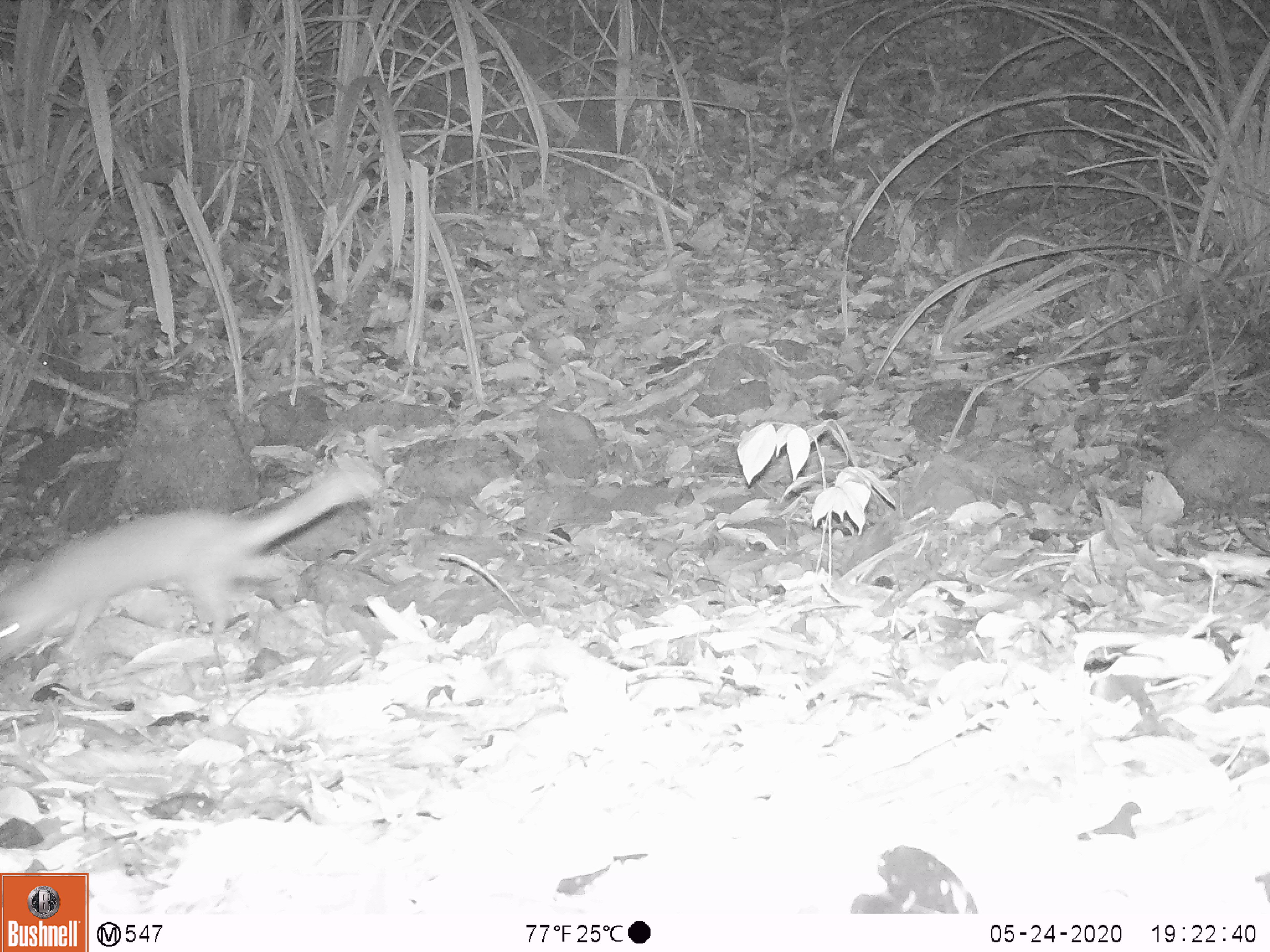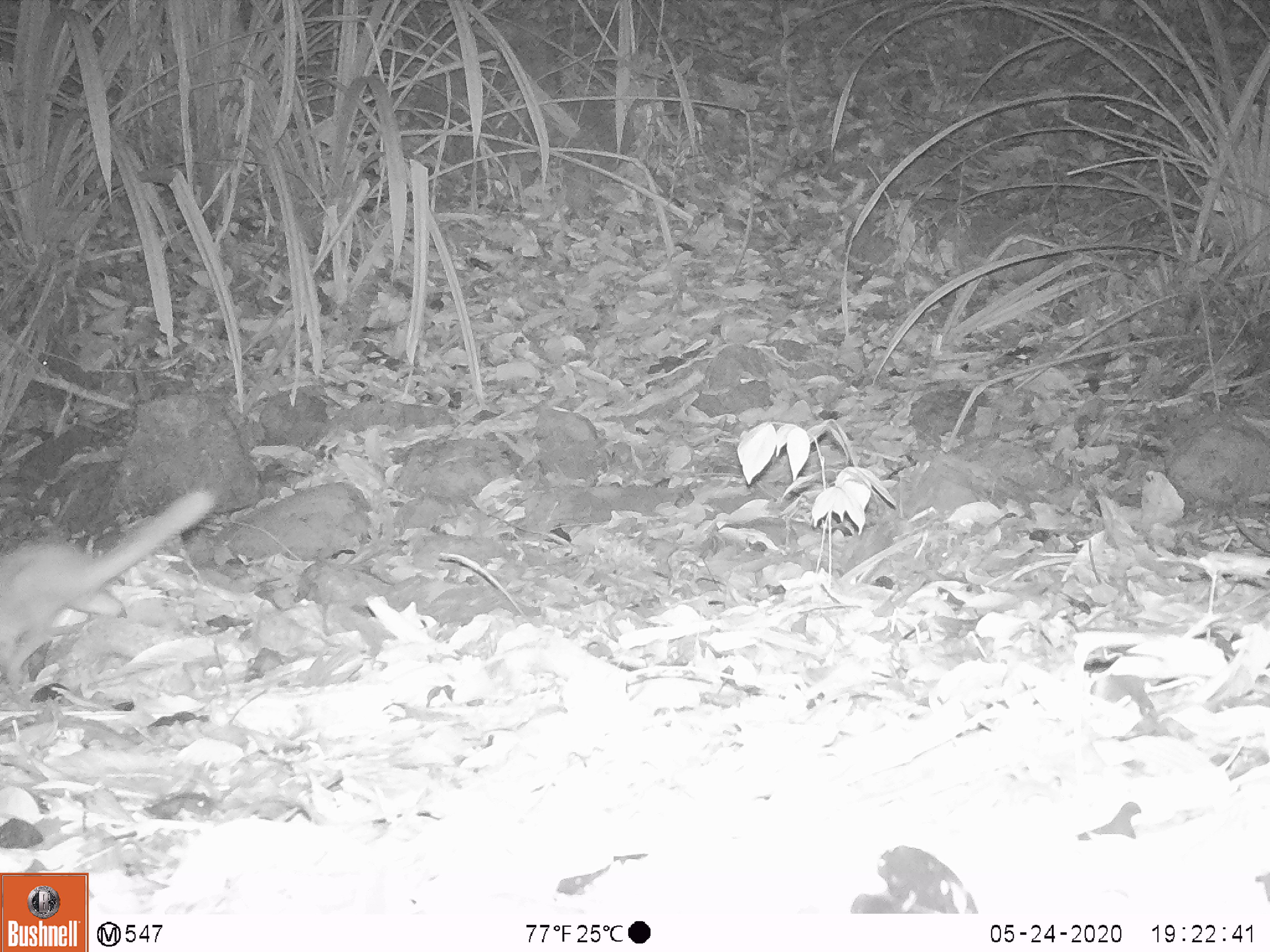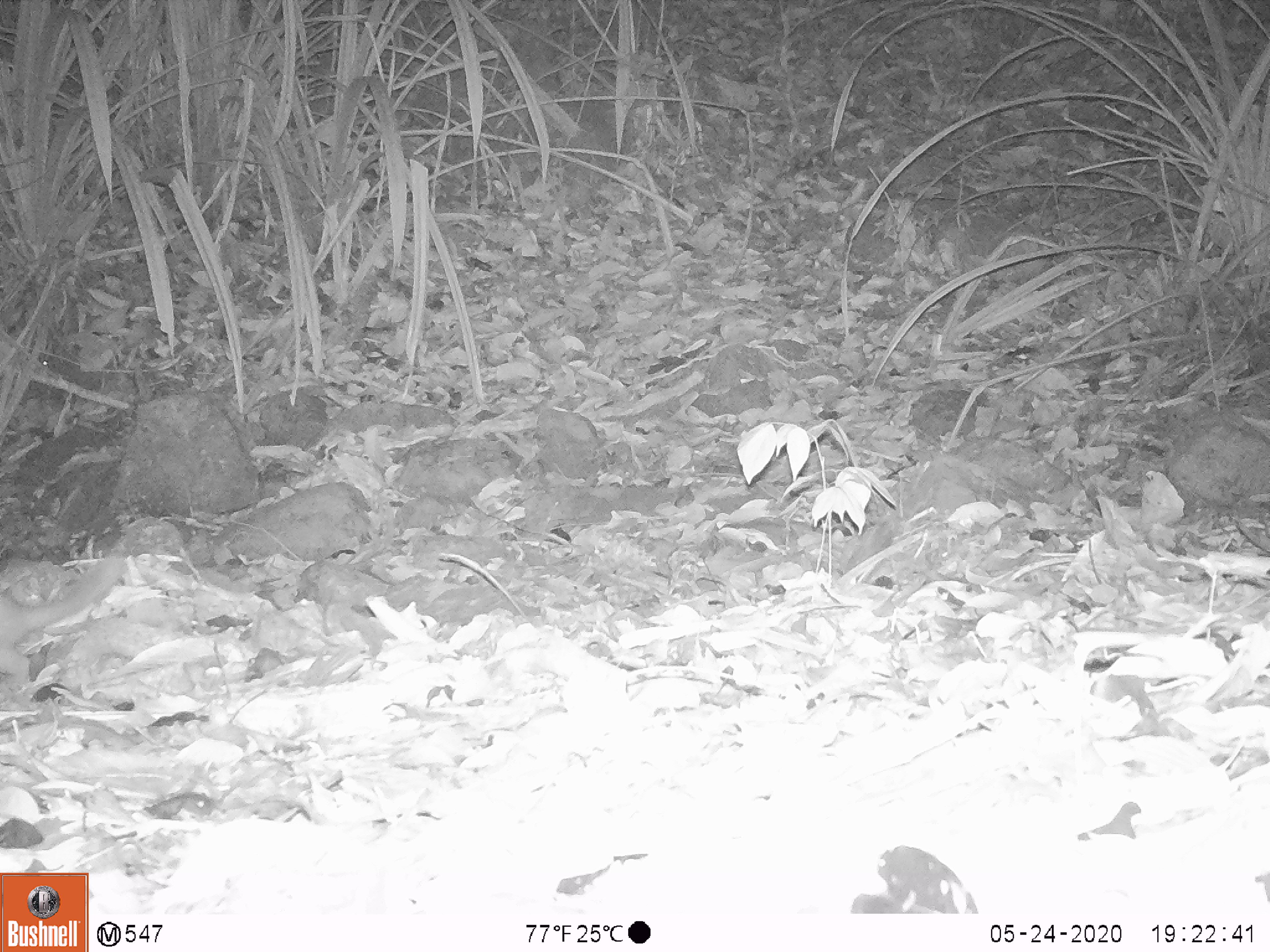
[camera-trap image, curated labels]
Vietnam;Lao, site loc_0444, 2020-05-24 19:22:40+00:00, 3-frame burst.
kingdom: Animalia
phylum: Chordata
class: Mammalia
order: Carnivora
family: Mustelidae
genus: Melogale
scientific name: Melogale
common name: ferret badger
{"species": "ferret badger (Melogale)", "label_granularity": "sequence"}